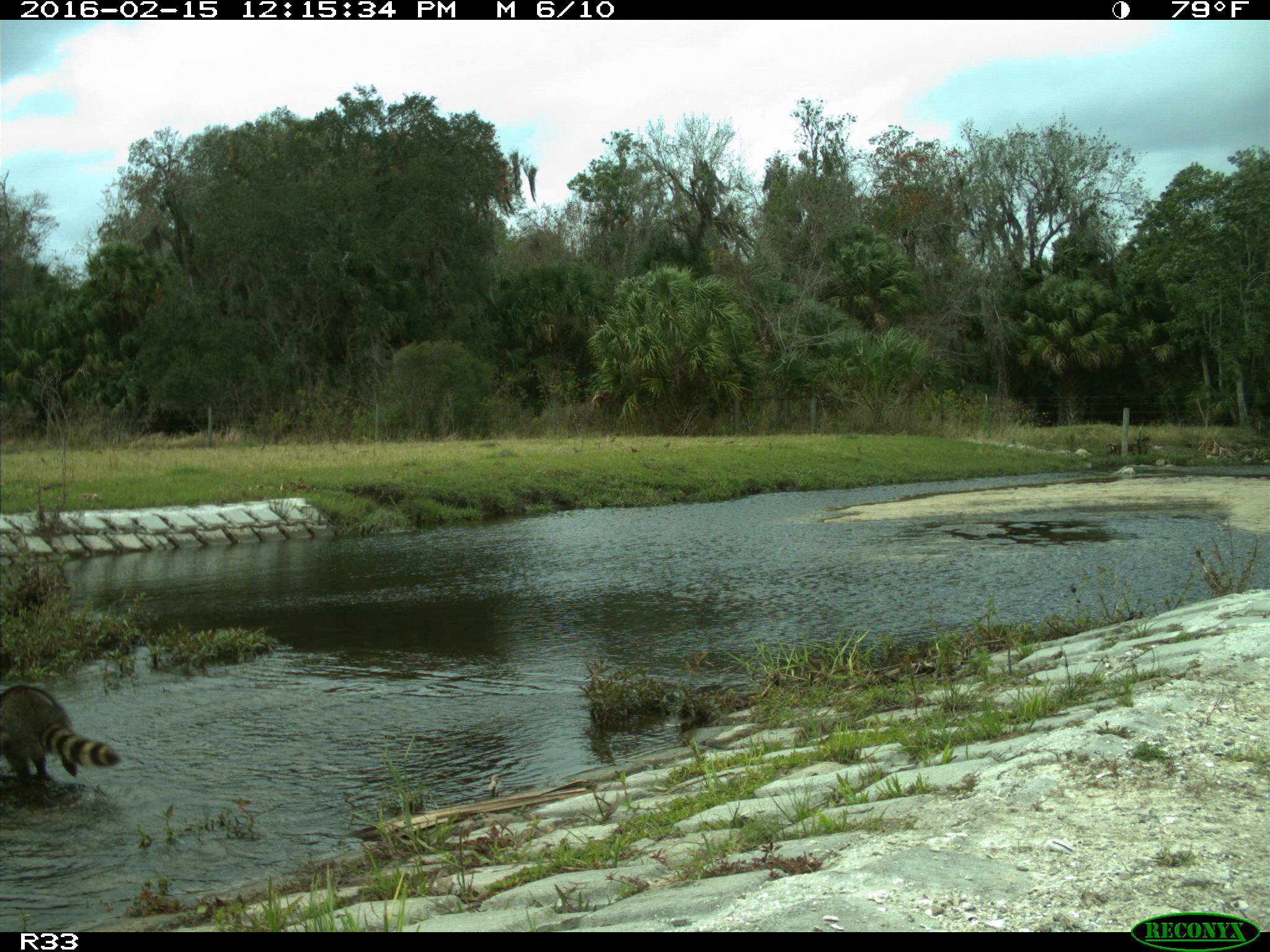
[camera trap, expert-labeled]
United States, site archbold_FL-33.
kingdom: Animalia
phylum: Chordata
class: Mammalia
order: Carnivora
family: Procyonidae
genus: Procyon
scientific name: Procyon lotor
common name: common raccoon